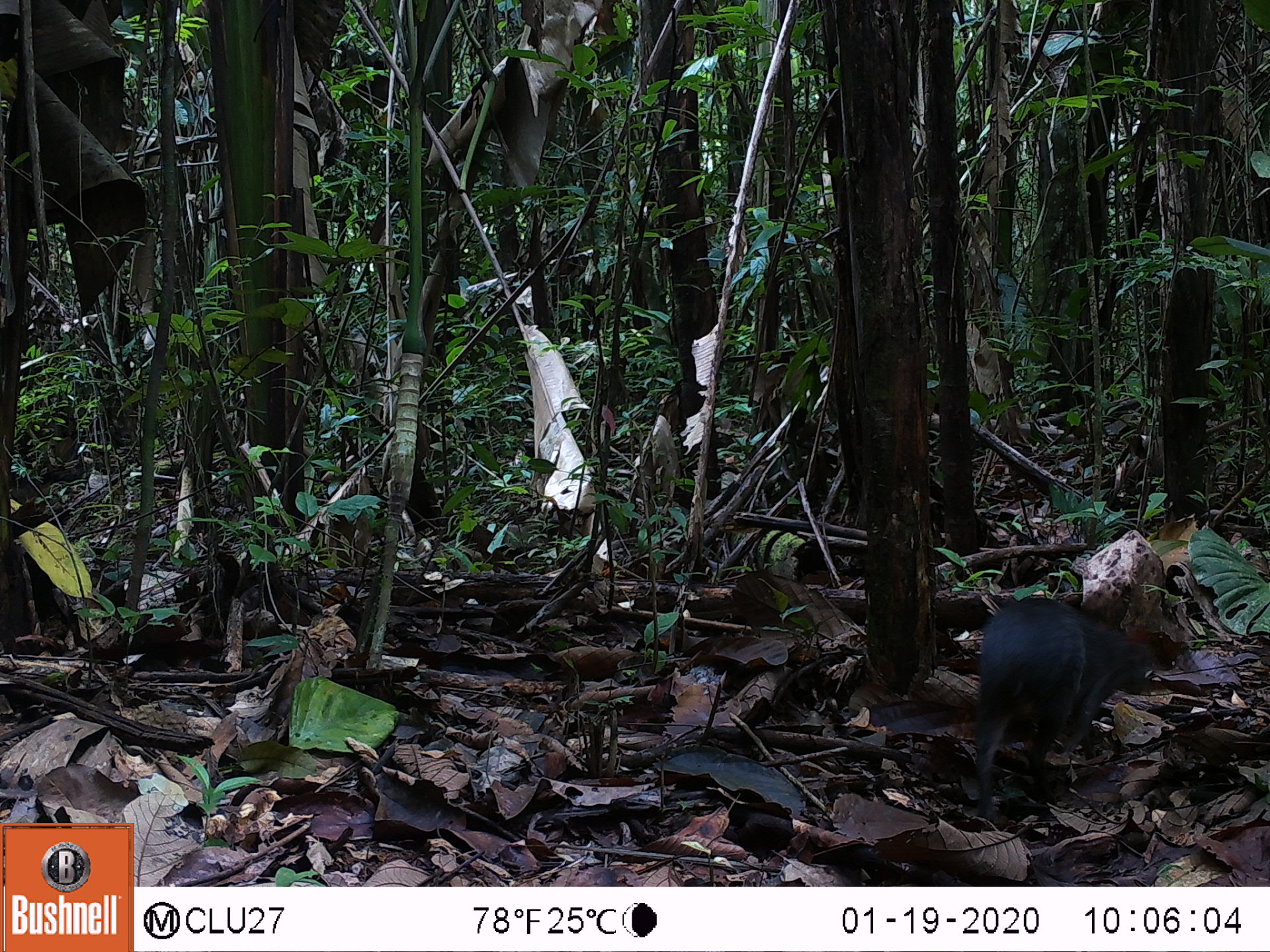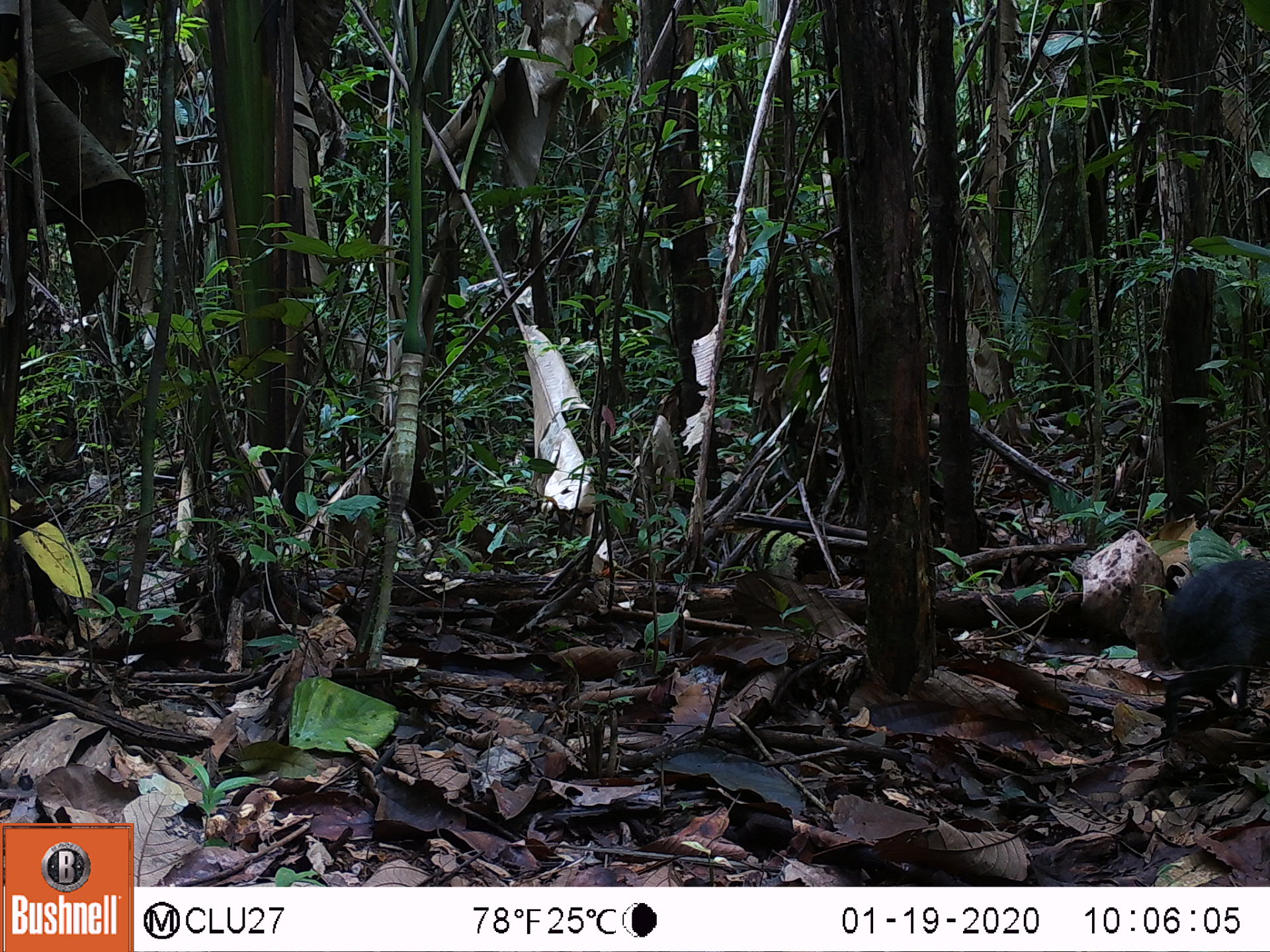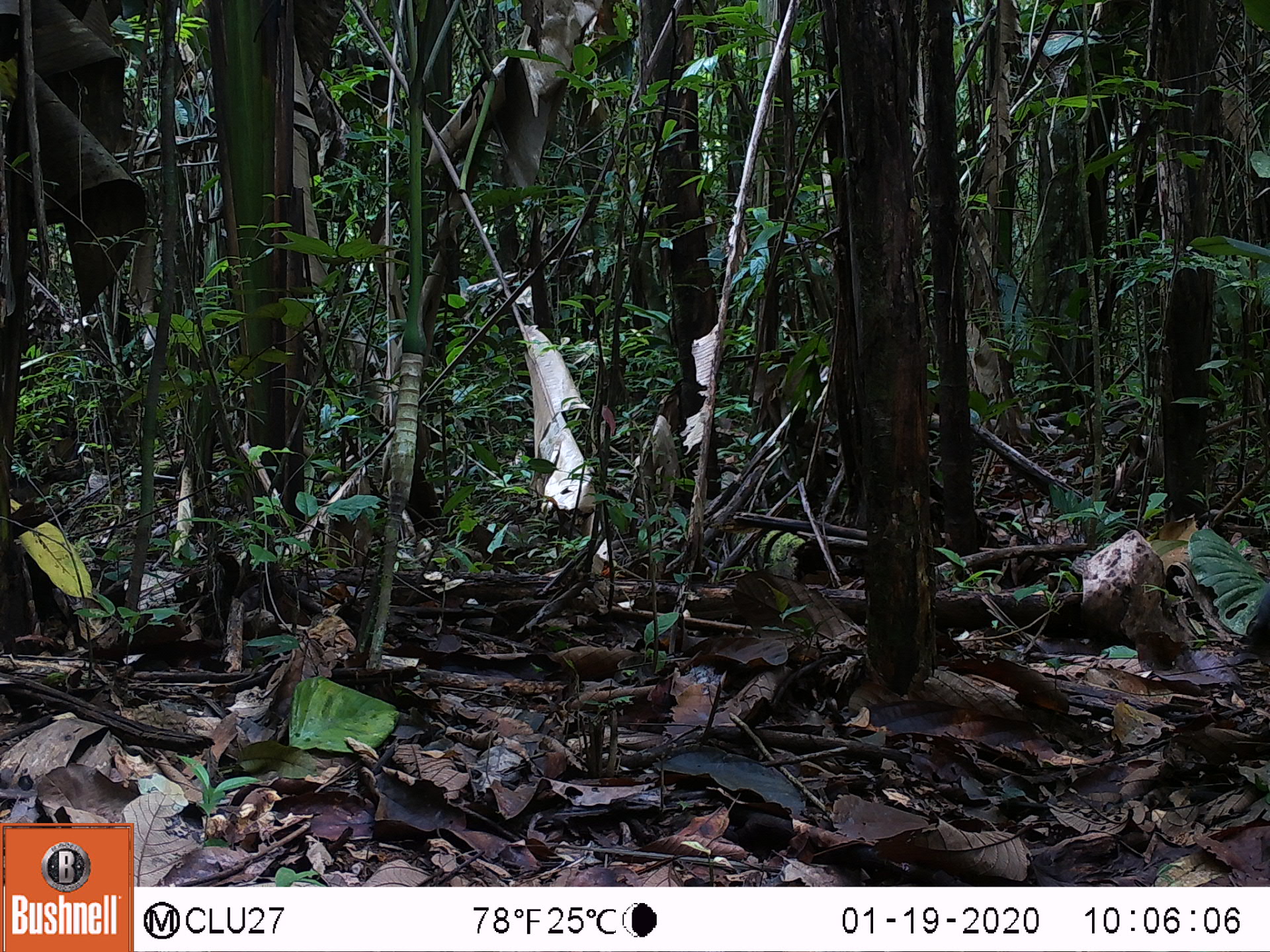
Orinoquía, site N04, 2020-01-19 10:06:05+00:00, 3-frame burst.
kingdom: Animalia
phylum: Chordata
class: Mammalia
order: Rodentia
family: Dasyproctidae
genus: Dasyprocta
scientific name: Dasyprocta fuliginosa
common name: black agouti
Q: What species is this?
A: Black agouti (Dasyprocta fuliginosa).